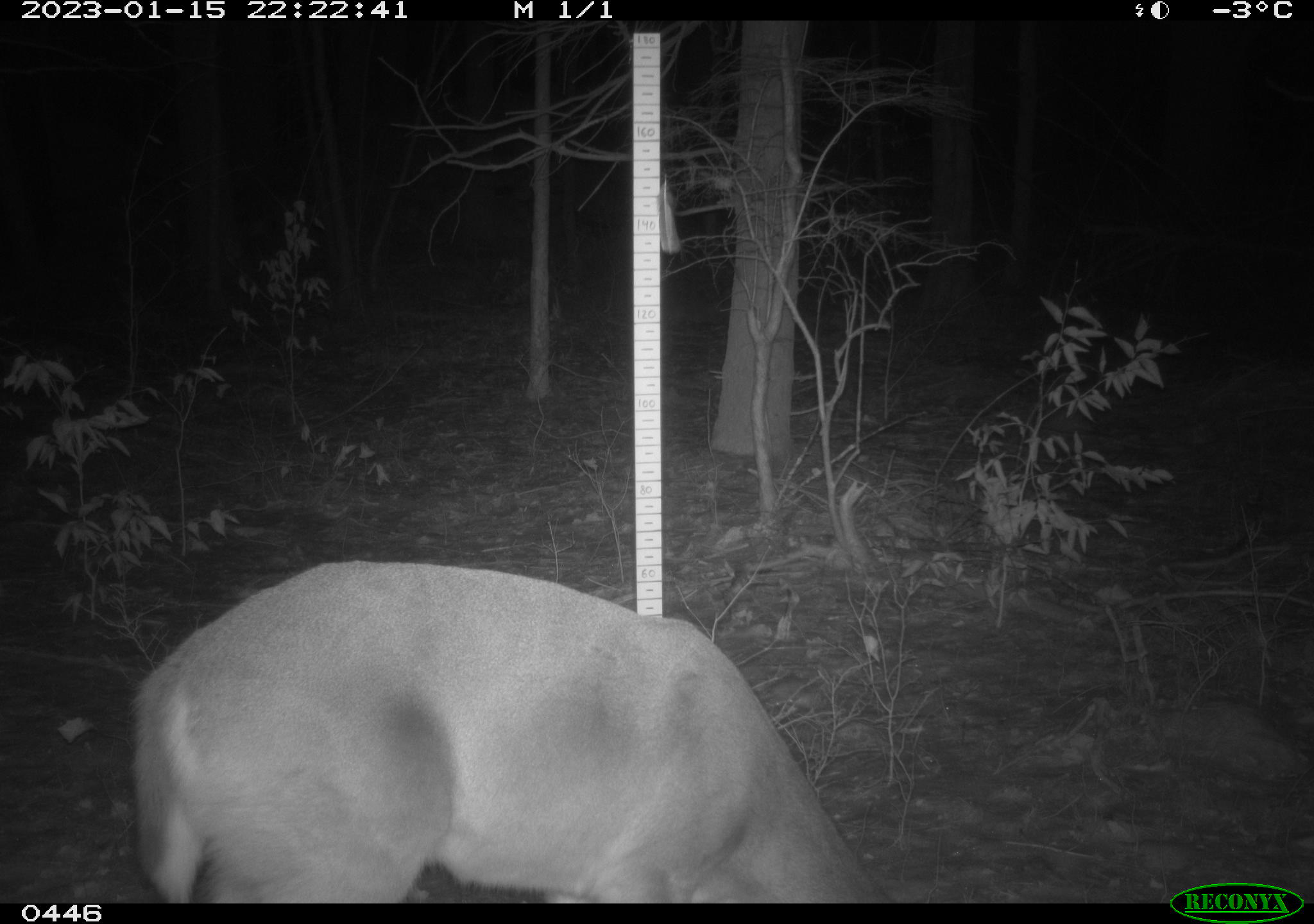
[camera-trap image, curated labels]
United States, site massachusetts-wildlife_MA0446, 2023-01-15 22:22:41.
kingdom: Animalia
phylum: Chordata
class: Mammalia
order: Artiodactyla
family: Cervidae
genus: Odocoileus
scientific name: Odocoileus virginianus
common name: white-tailed deer